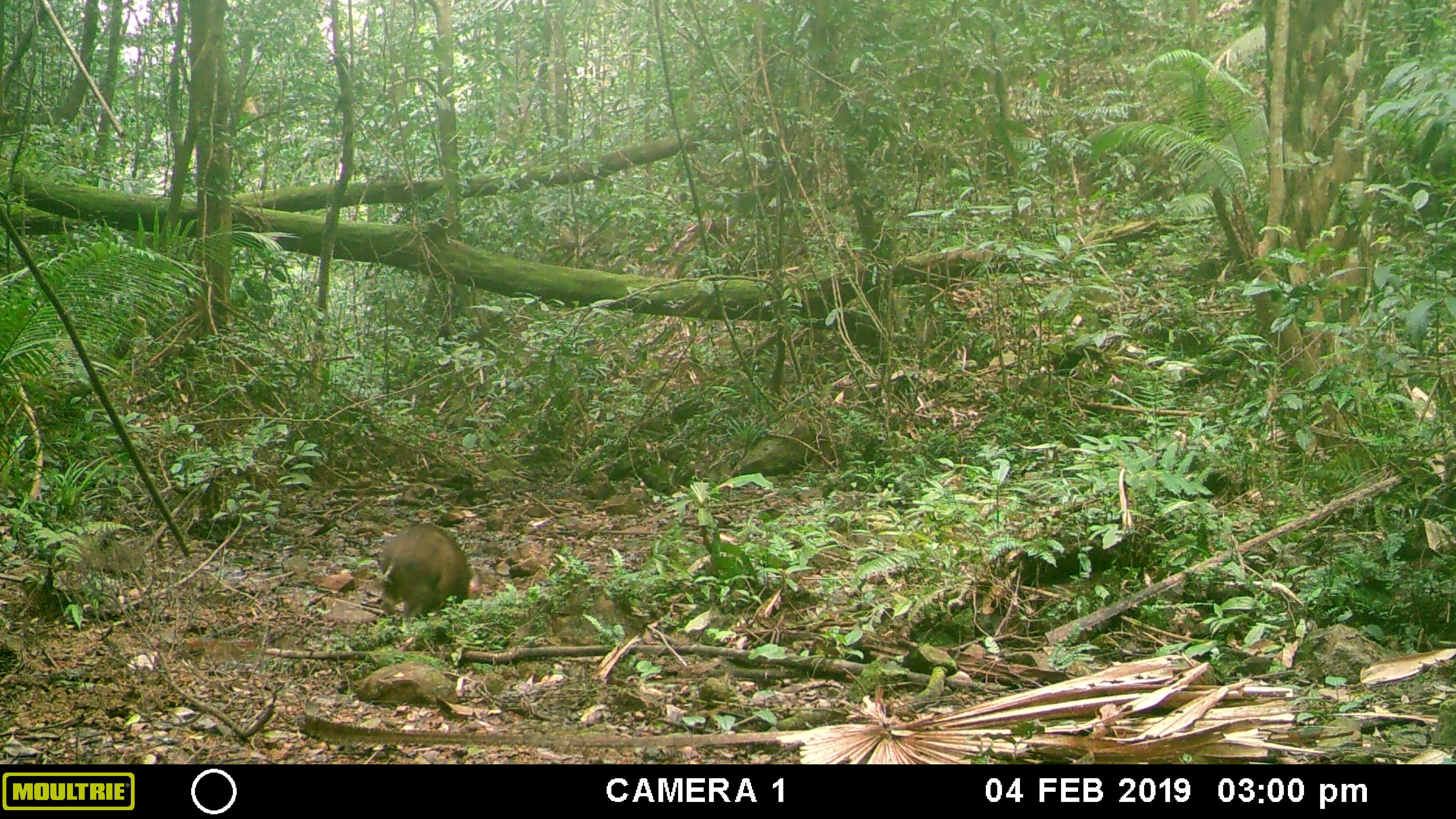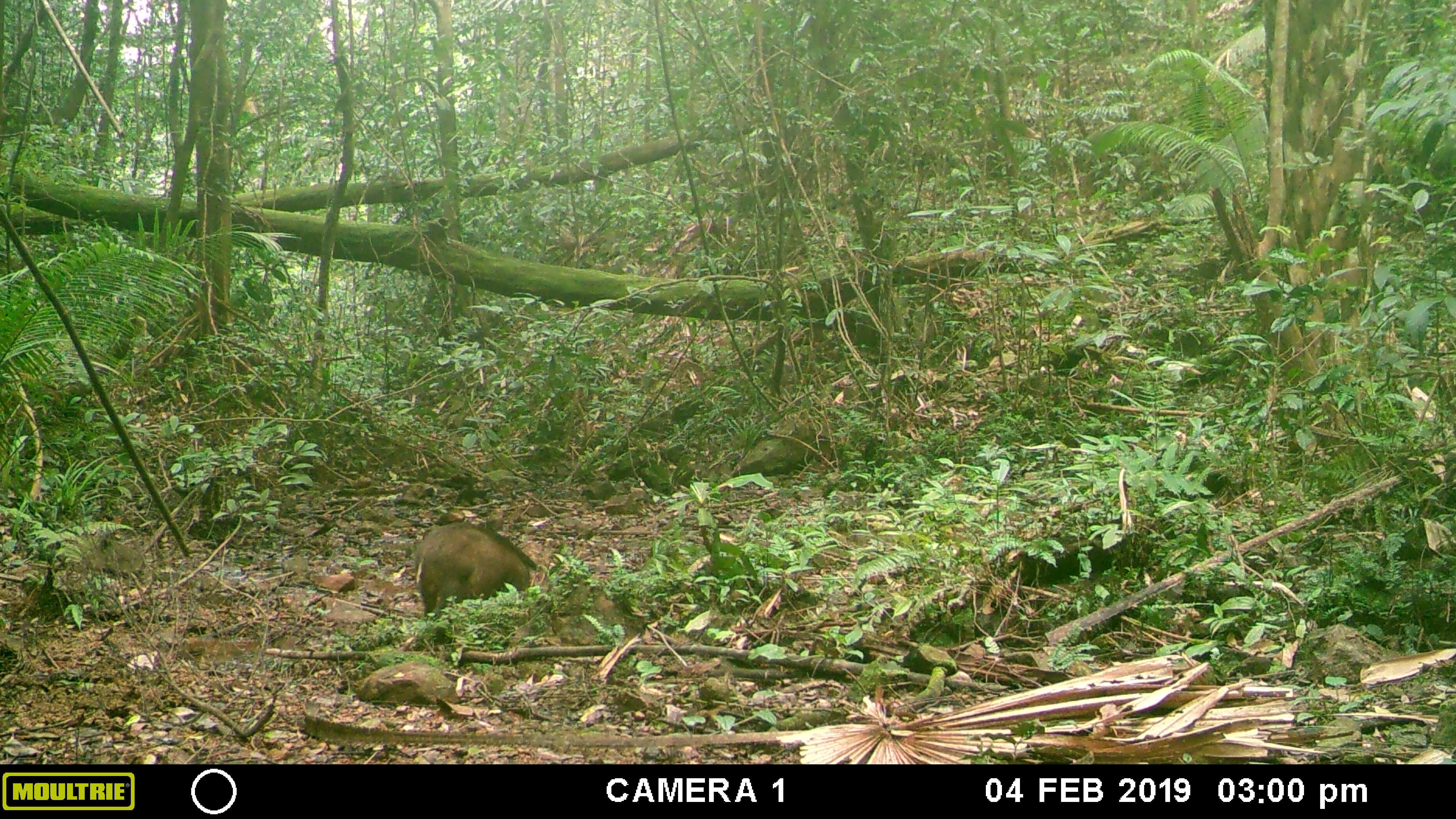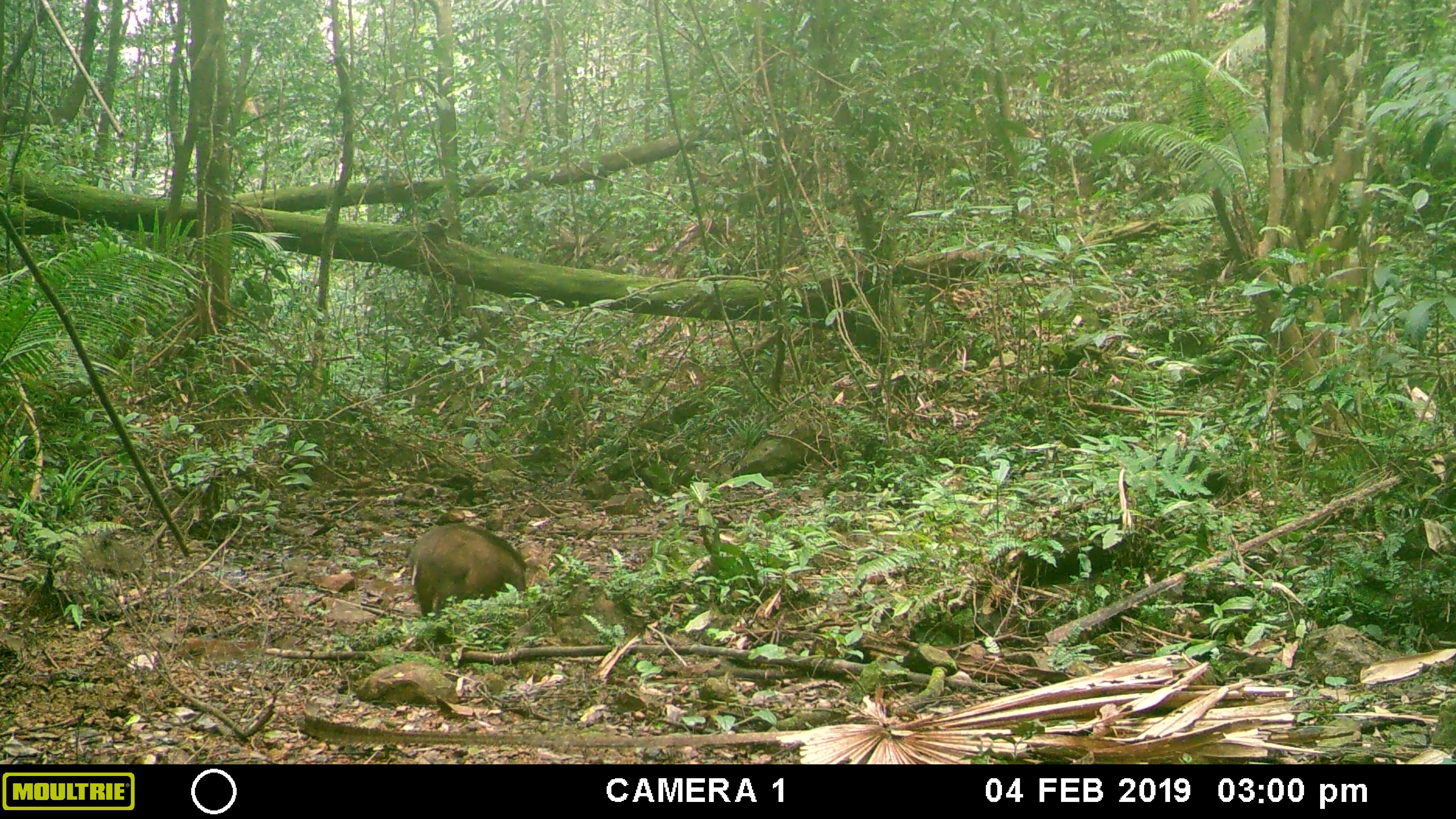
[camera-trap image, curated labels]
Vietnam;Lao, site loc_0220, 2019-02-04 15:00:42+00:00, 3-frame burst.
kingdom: Animalia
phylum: Chordata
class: Mammalia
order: Artiodactyla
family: Suidae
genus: Sus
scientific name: Sus scrofa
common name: eurasian wild pig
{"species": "eurasian wild pig (Sus scrofa)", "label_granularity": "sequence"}